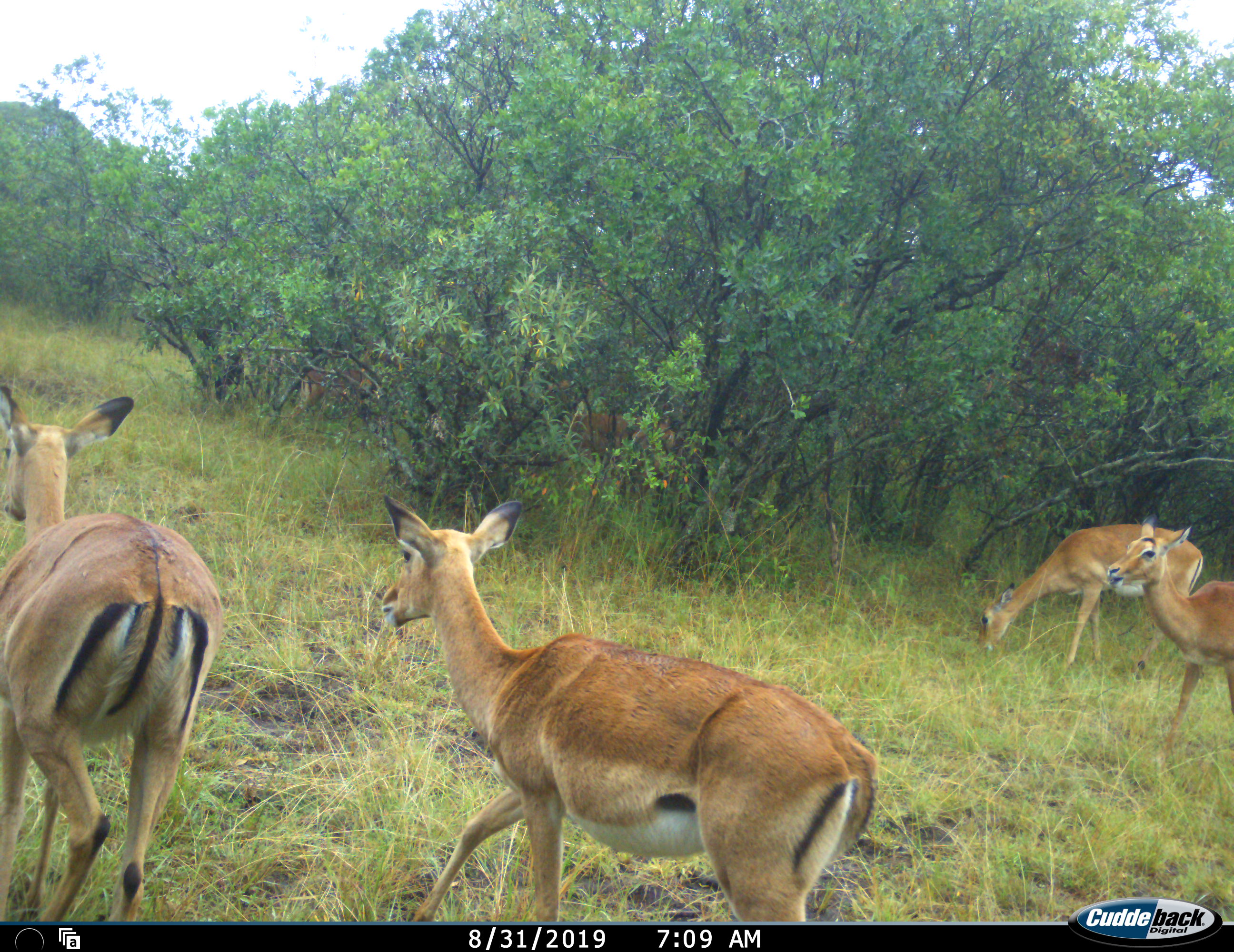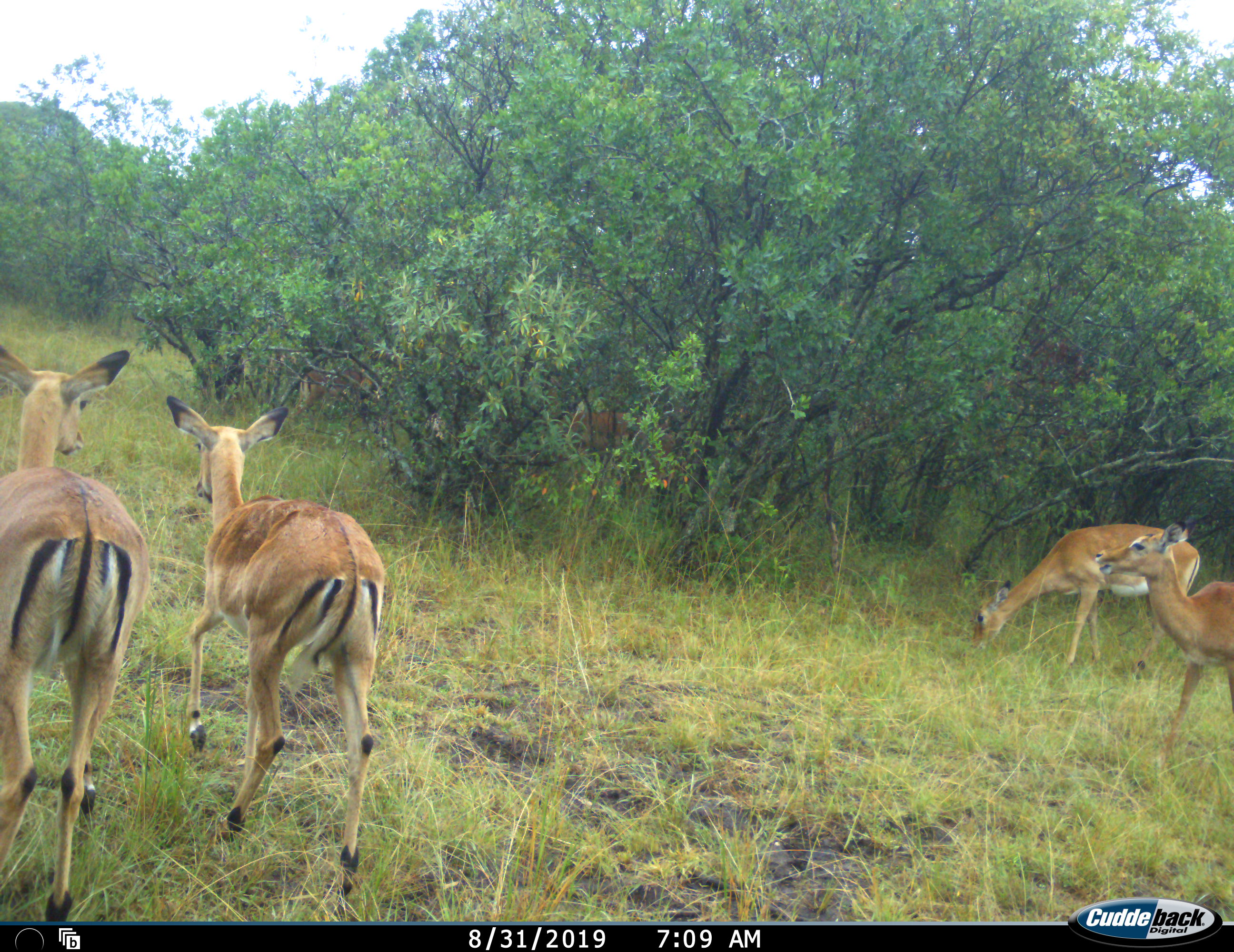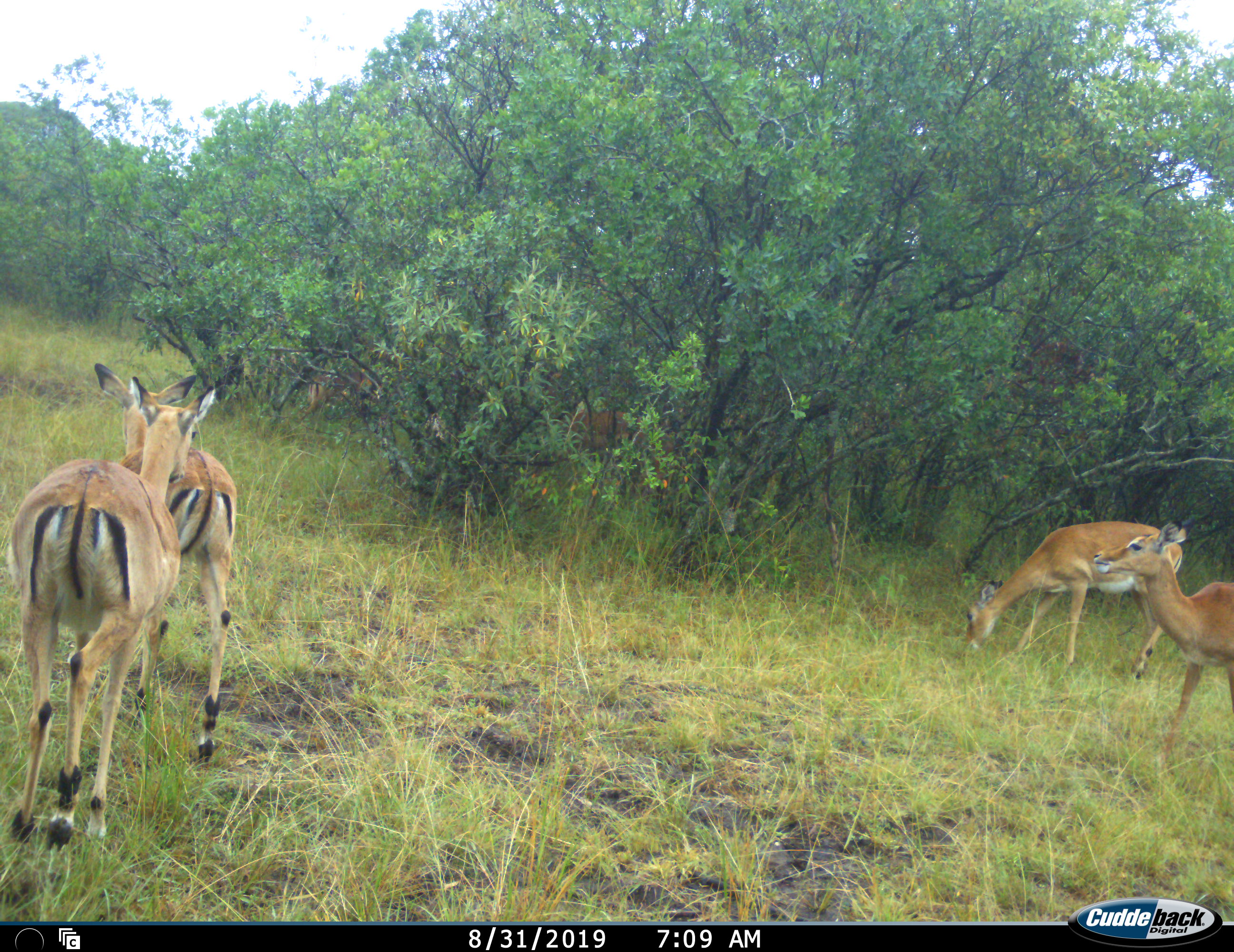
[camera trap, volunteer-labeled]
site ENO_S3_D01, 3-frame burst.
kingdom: Animalia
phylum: Chordata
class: Mammalia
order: Artiodactyla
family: Bovidae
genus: Aepyceros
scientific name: Aepyceros melampus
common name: impala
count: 6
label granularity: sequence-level